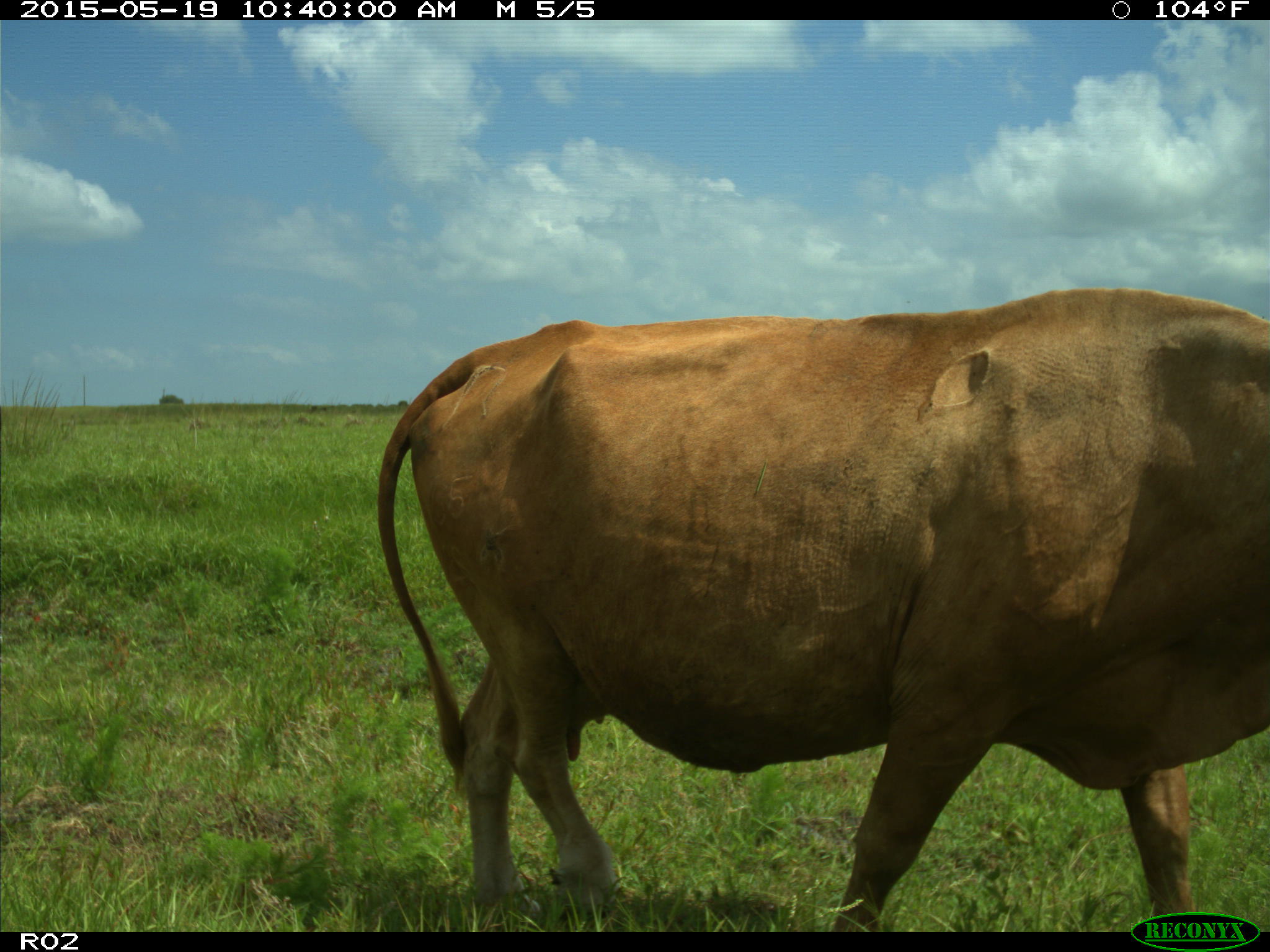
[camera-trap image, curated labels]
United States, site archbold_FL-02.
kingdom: Animalia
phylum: Chordata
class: Mammalia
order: Artiodactyla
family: Bovidae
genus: Bos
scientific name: Bos taurus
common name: domestic cow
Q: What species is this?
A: Bos taurus (domestic cow).